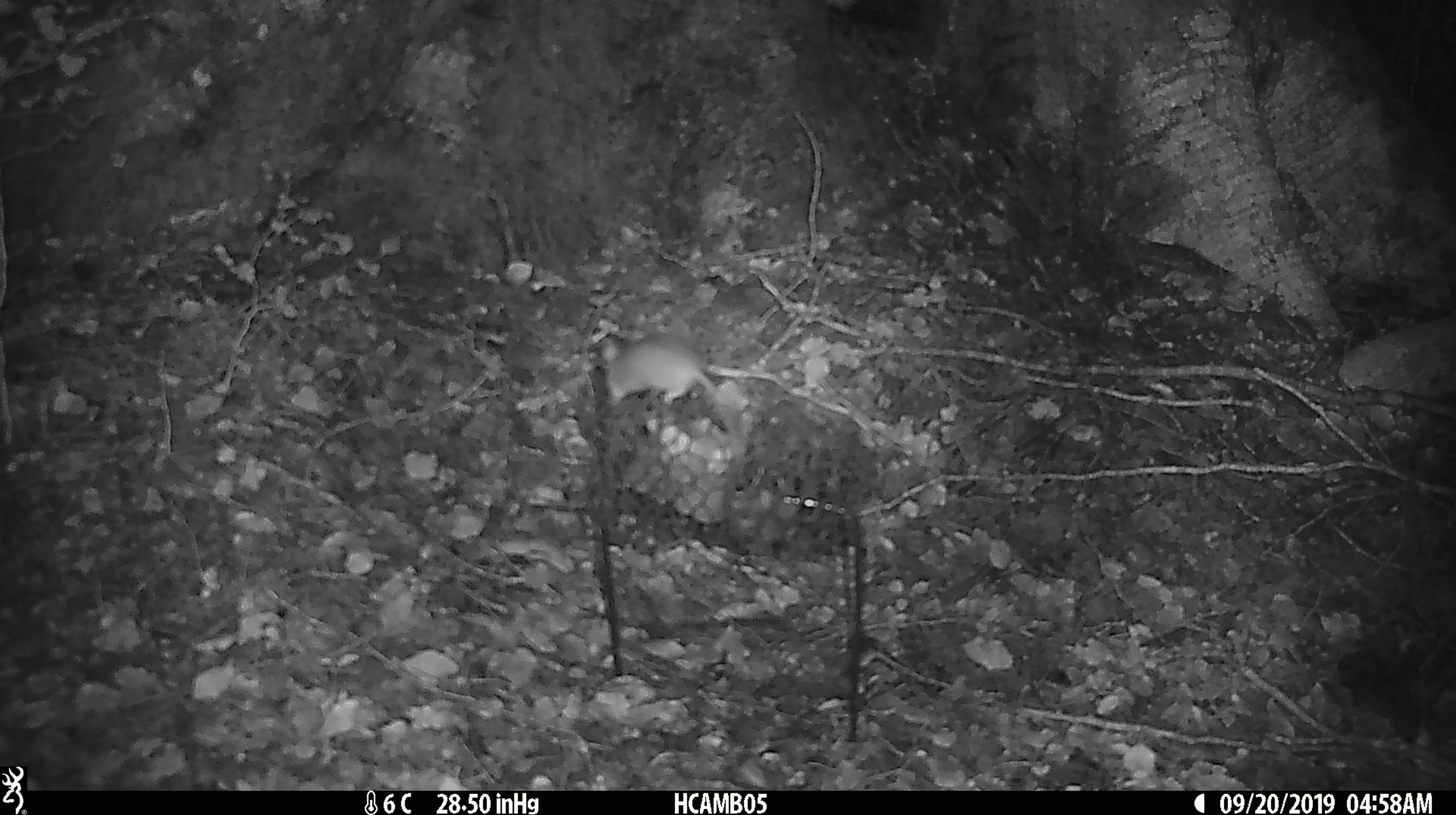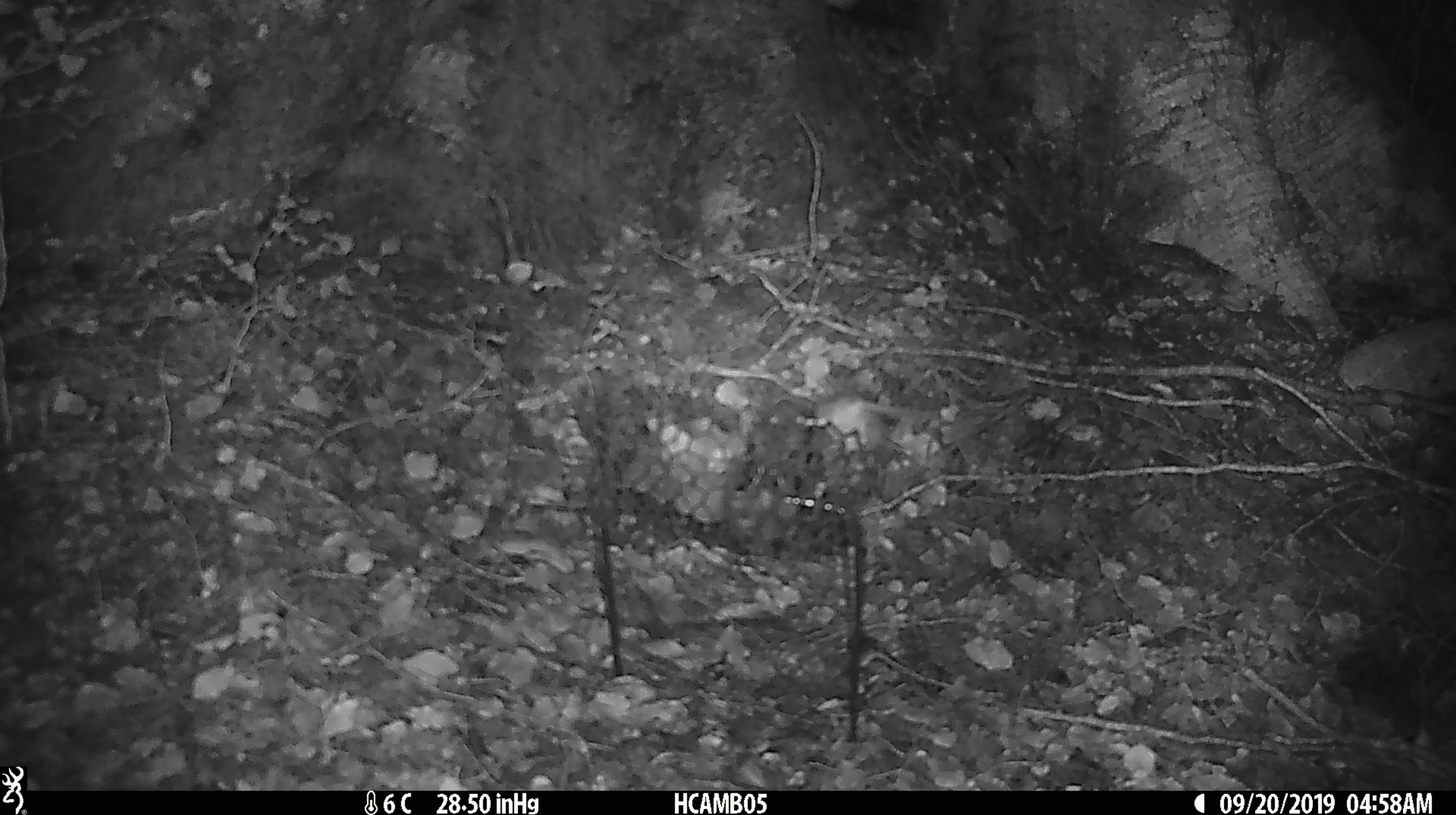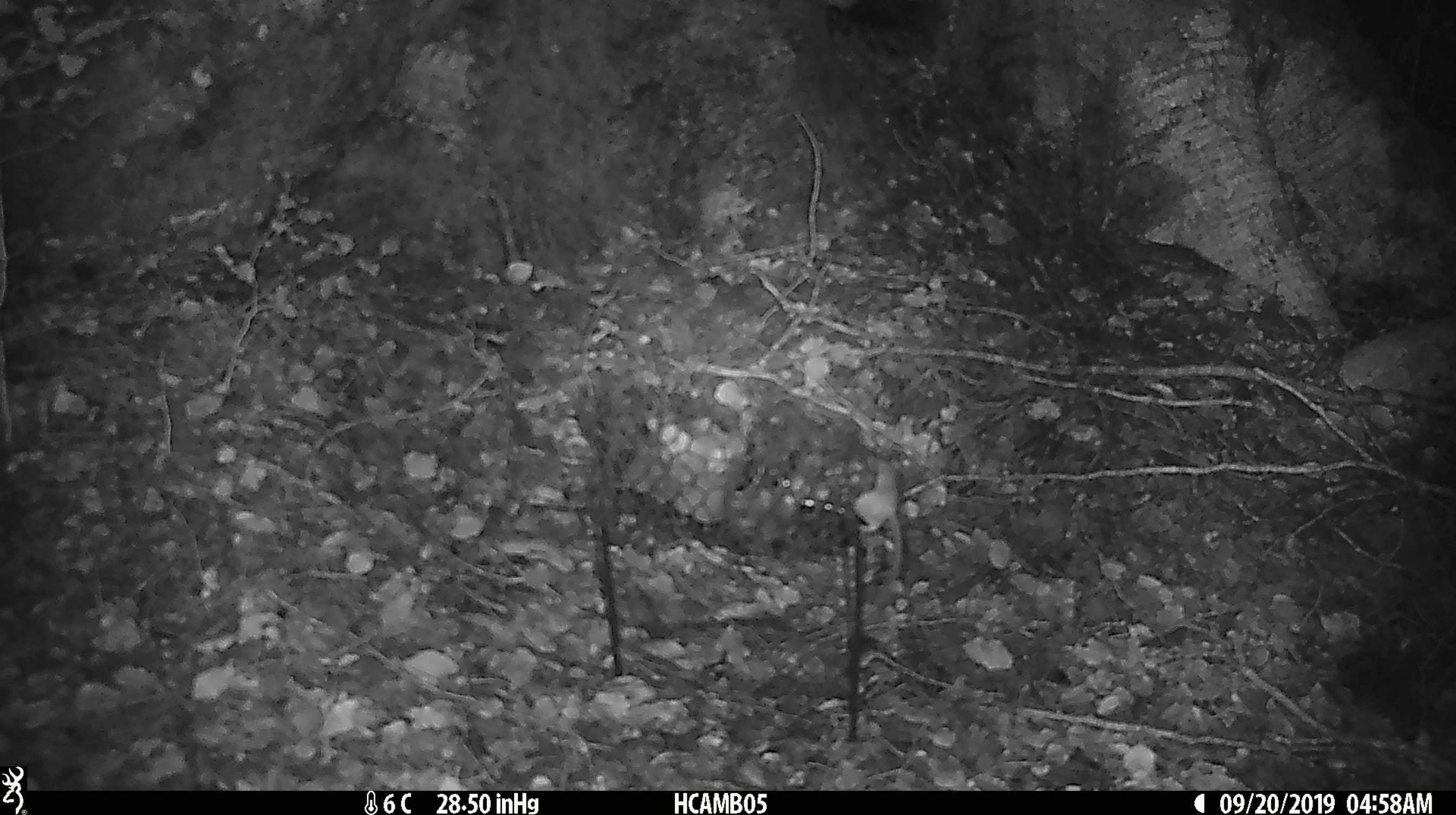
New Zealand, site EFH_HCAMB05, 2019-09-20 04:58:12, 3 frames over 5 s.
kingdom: Animalia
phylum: Chordata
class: Mammalia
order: Rodentia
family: Muridae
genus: Mus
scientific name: Mus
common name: mouse